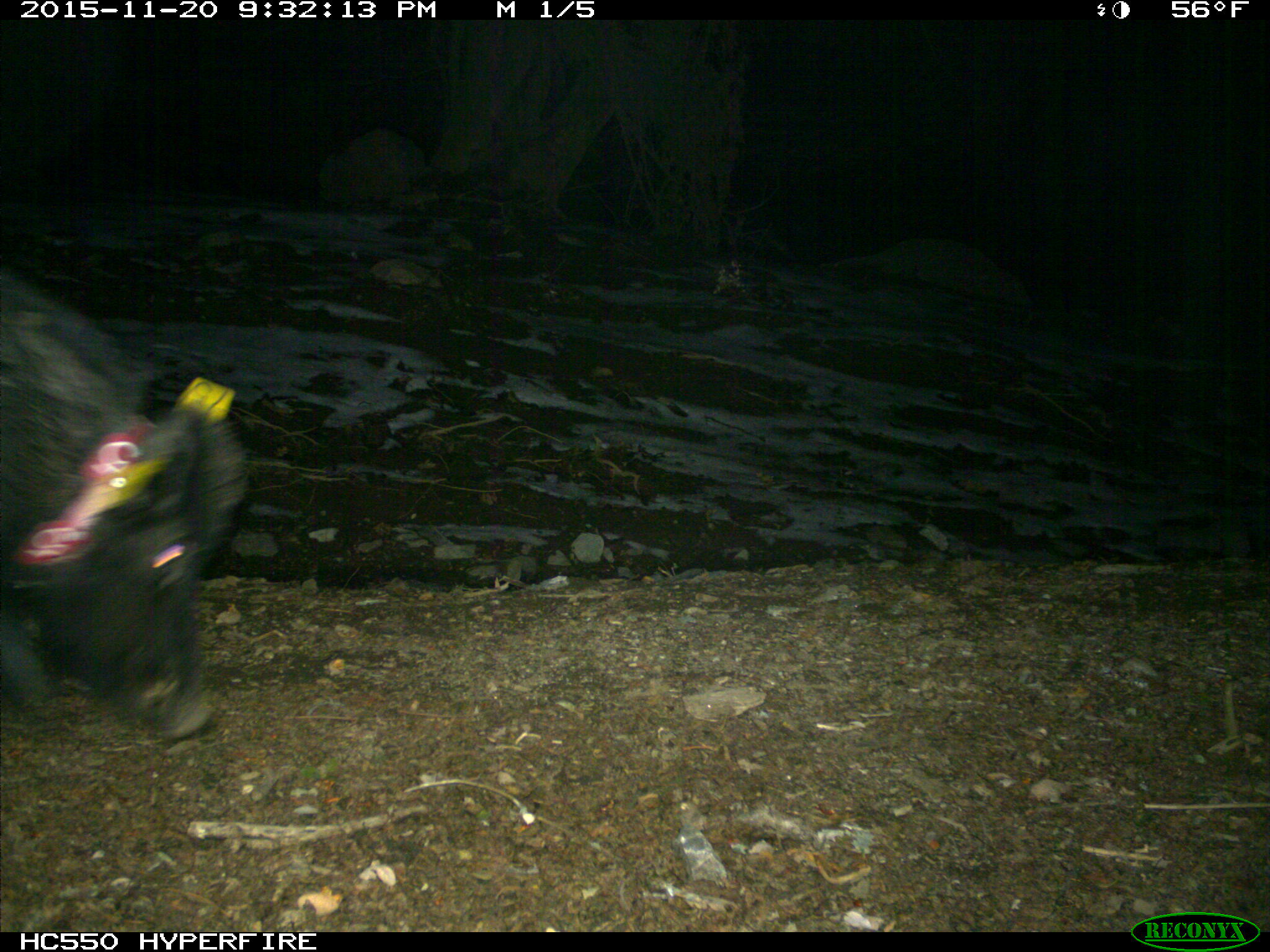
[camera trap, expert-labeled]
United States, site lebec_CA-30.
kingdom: Animalia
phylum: Chordata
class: Mammalia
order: Artiodactyla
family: Suidae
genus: Sus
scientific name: Sus scrofa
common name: wild boar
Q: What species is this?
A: Sus scrofa (wild boar).